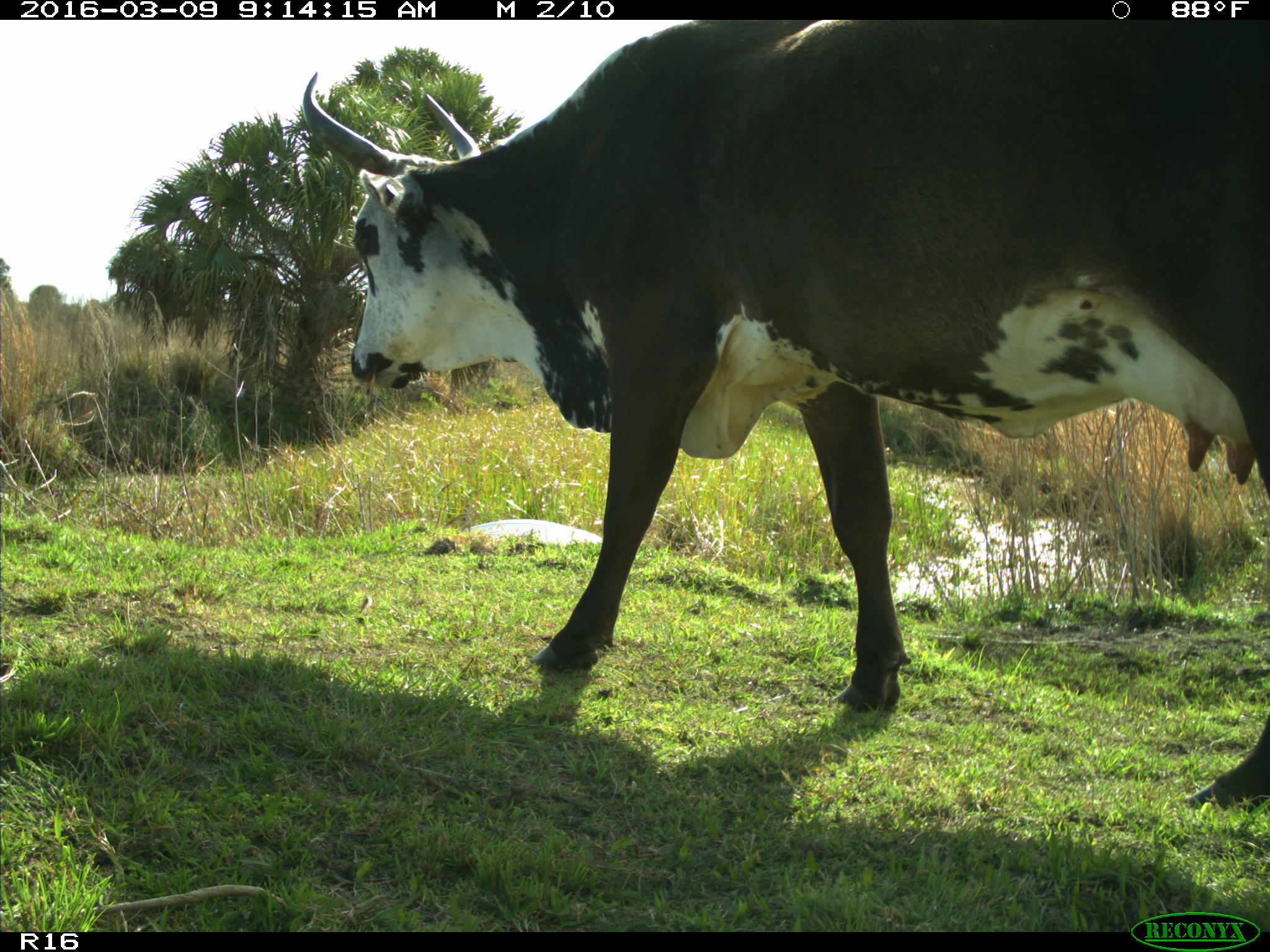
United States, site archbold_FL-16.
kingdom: Animalia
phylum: Chordata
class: Mammalia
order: Artiodactyla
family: Bovidae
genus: Bos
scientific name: Bos taurus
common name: domestic cow